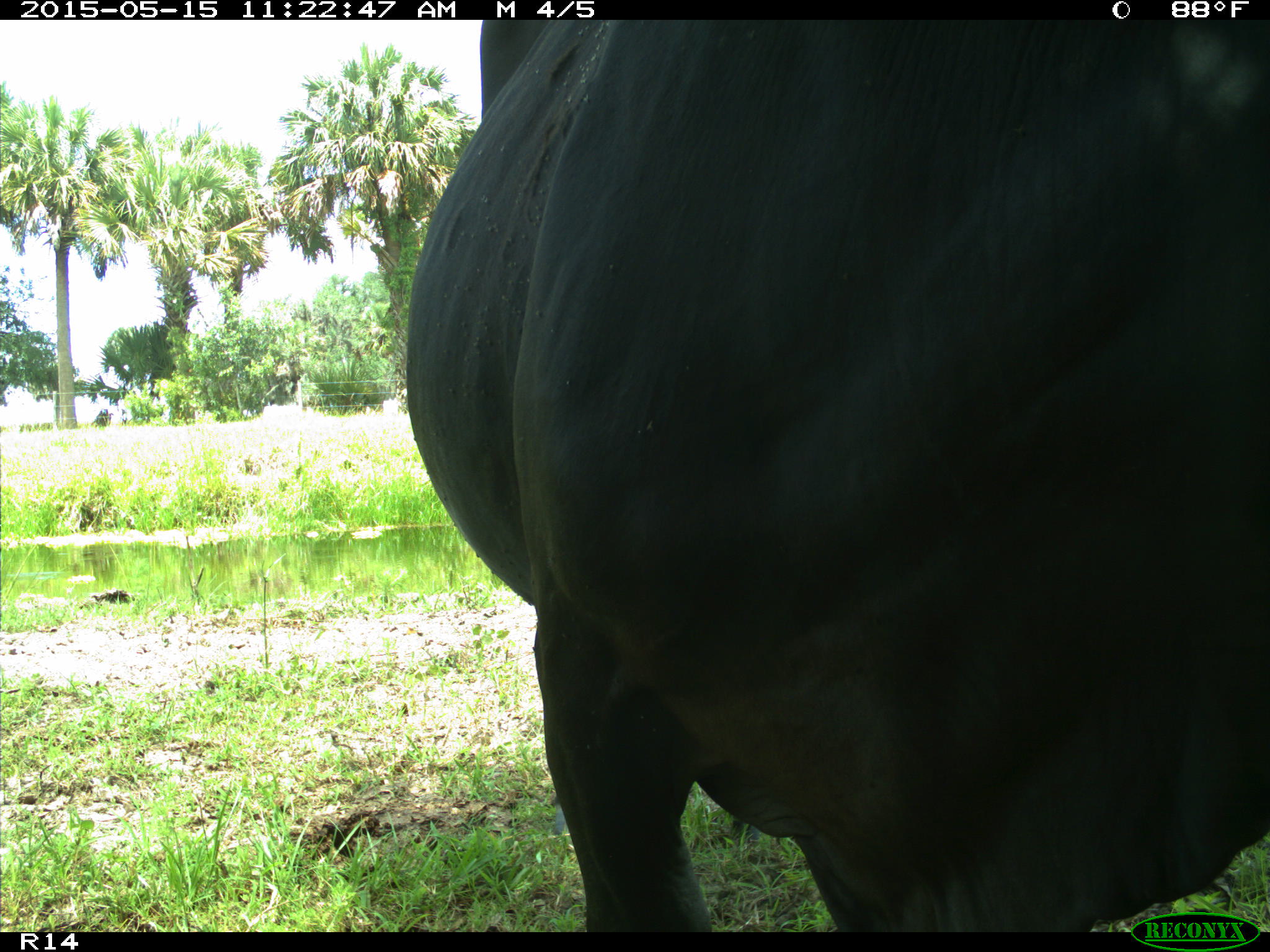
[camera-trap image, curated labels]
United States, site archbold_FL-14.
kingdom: Animalia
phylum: Chordata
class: Mammalia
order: Artiodactyla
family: Bovidae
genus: Bos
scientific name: Bos taurus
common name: domestic cow